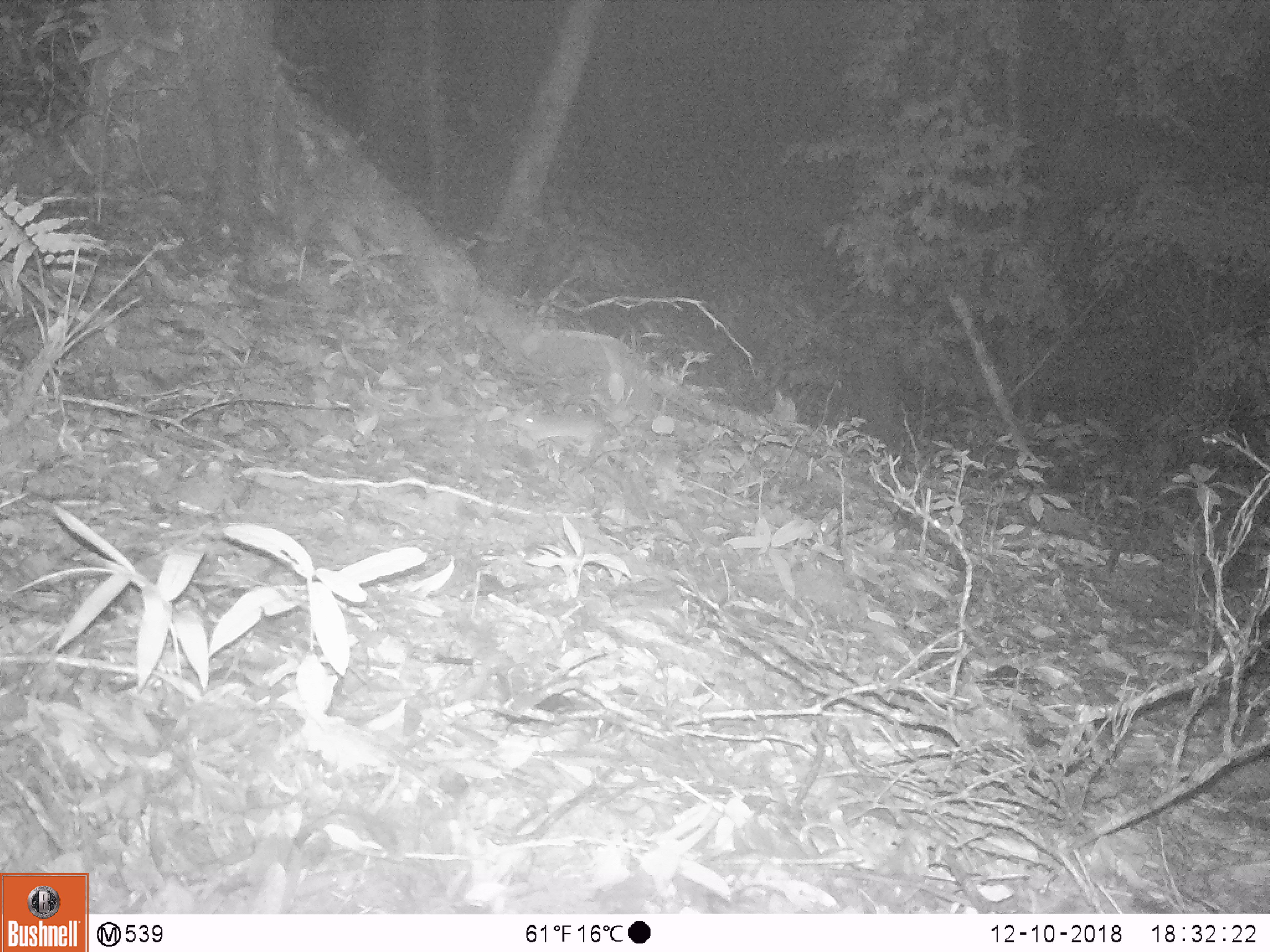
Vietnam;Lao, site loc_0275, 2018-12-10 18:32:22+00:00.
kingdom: Animalia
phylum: Chordata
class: Mammalia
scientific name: Mammalia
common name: mammal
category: unidentified small mammal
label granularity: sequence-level